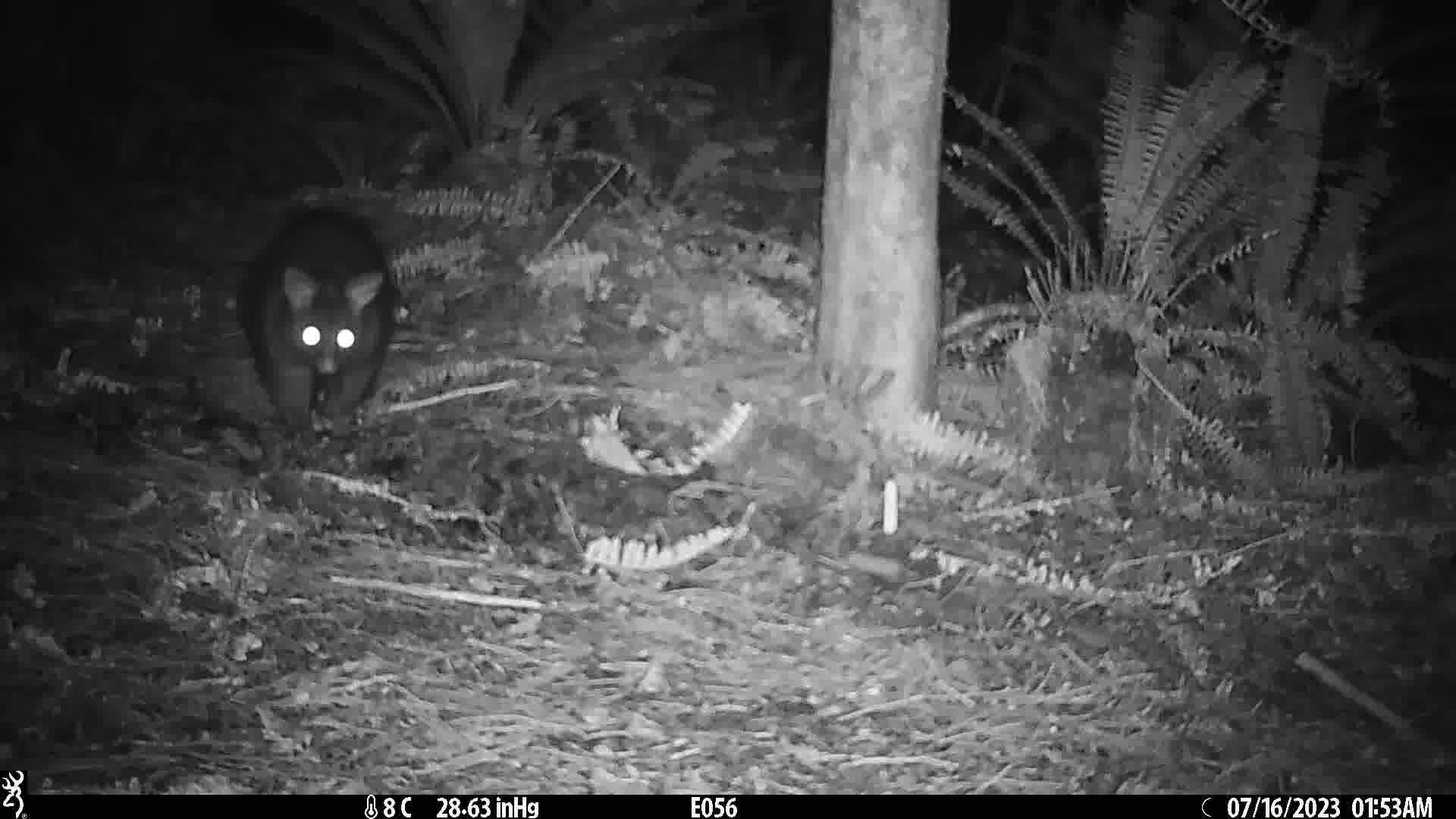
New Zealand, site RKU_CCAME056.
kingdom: Animalia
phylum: Chordata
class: Mammalia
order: Diprotodontia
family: Phalangeridae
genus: Trichosurus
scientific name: Trichosurus vulpecula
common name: common brushtail possum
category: possum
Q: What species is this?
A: Possum (common brushtail possum) (Trichosurus vulpecula).